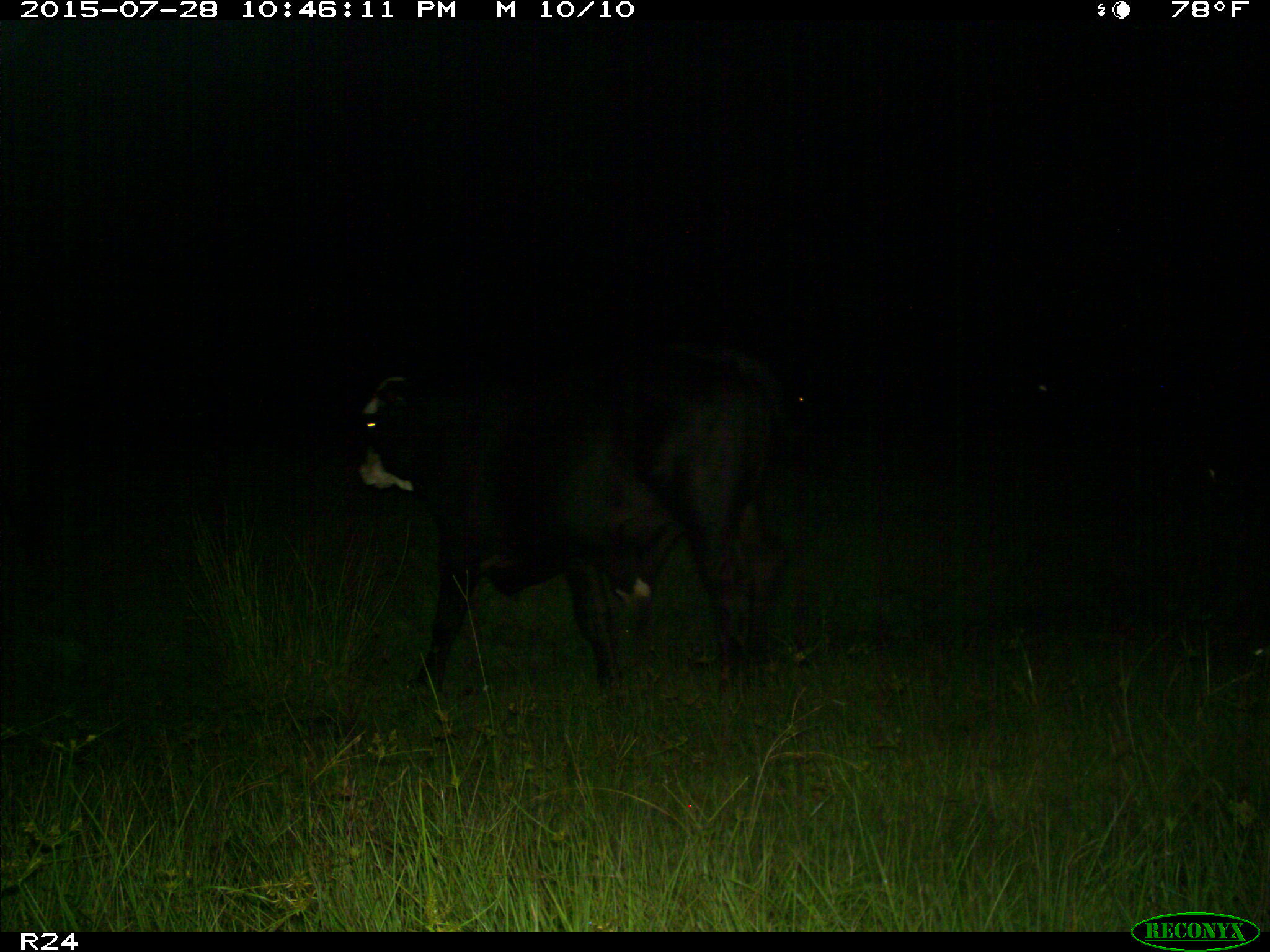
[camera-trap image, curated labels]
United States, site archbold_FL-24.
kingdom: Animalia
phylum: Chordata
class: Mammalia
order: Artiodactyla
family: Bovidae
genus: Bos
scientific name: Bos taurus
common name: domestic cow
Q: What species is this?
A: Bos taurus (domestic cow).